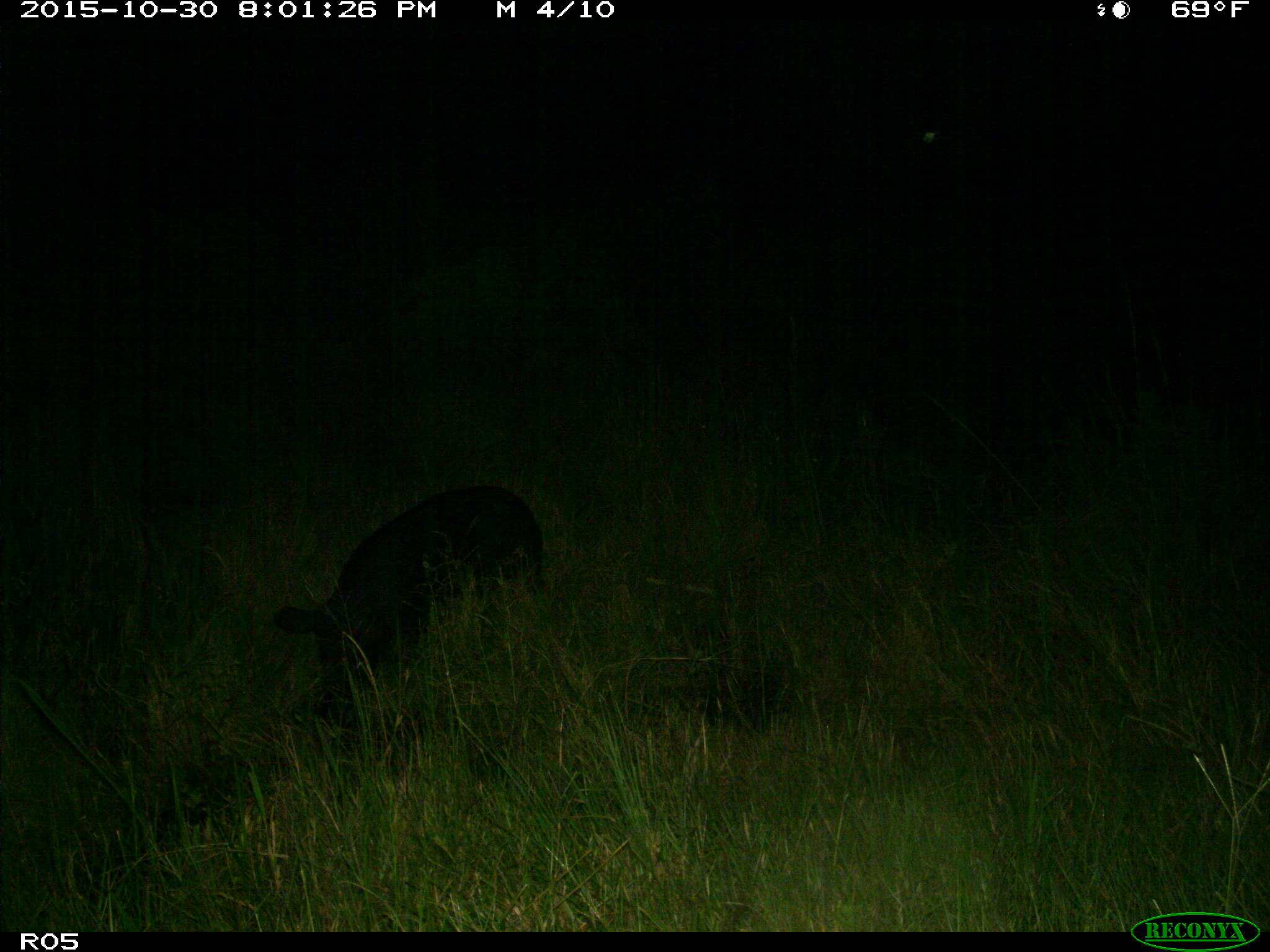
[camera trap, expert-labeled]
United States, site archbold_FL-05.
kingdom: Animalia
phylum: Chordata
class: Mammalia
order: Artiodactyla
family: Suidae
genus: Sus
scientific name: Sus scrofa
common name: wild boar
Sus scrofa (wild boar).